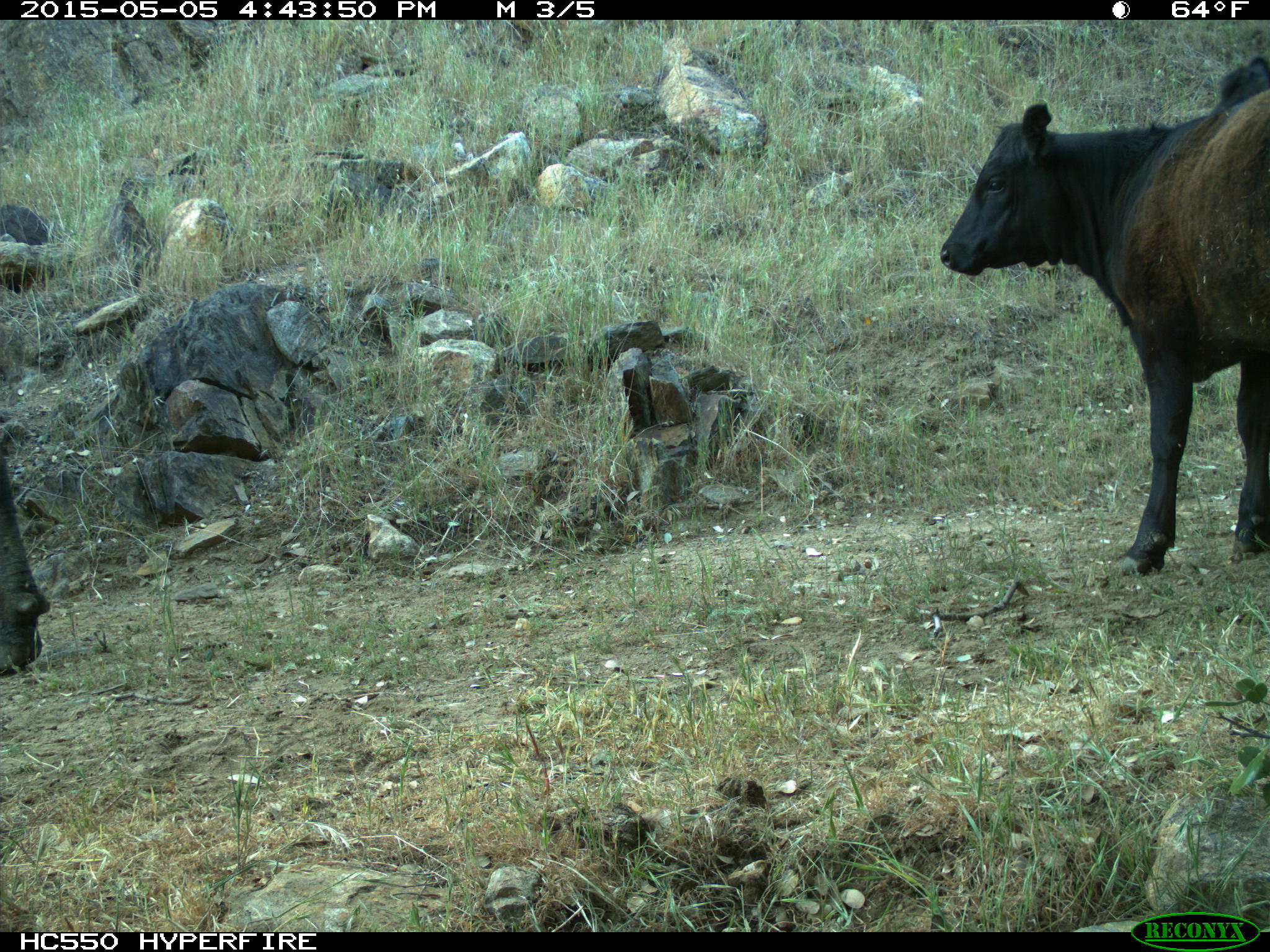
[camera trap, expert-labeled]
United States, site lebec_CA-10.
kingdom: Animalia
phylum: Chordata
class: Mammalia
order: Artiodactyla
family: Bovidae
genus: Bos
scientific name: Bos taurus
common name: domestic cow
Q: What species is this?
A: Bos taurus (domestic cow).